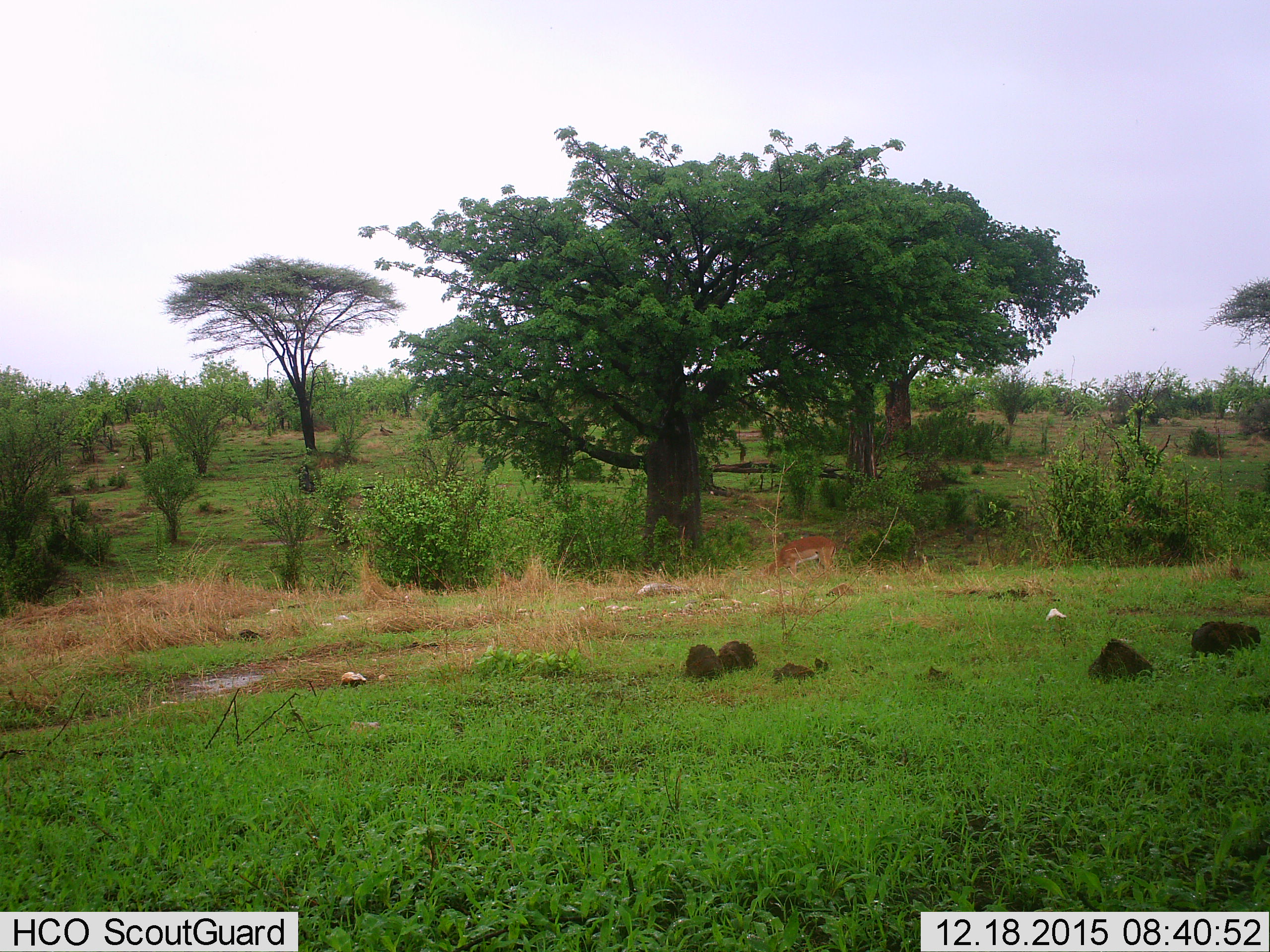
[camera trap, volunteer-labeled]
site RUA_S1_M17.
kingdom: Animalia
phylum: Chordata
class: Mammalia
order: Artiodactyla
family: Bovidae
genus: Aepyceros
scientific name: Aepyceros melampus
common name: impala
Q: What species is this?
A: Impala (Aepyceros melampus).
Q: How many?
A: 1.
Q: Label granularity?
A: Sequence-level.